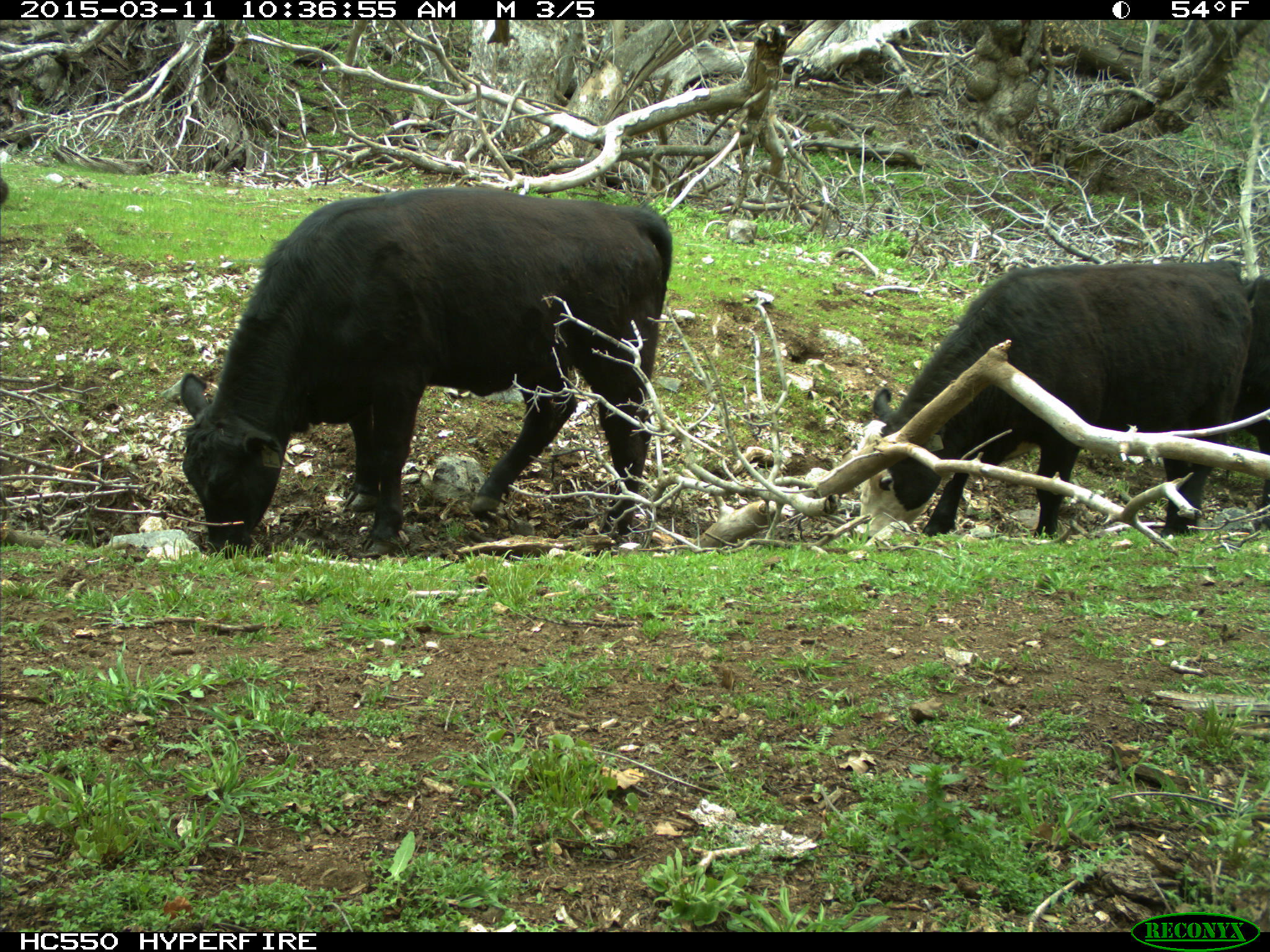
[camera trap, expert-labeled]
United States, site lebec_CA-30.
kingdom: Animalia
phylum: Chordata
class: Mammalia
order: Artiodactyla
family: Bovidae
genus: Bos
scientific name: Bos taurus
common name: domestic cow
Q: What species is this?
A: Bos taurus (domestic cow).